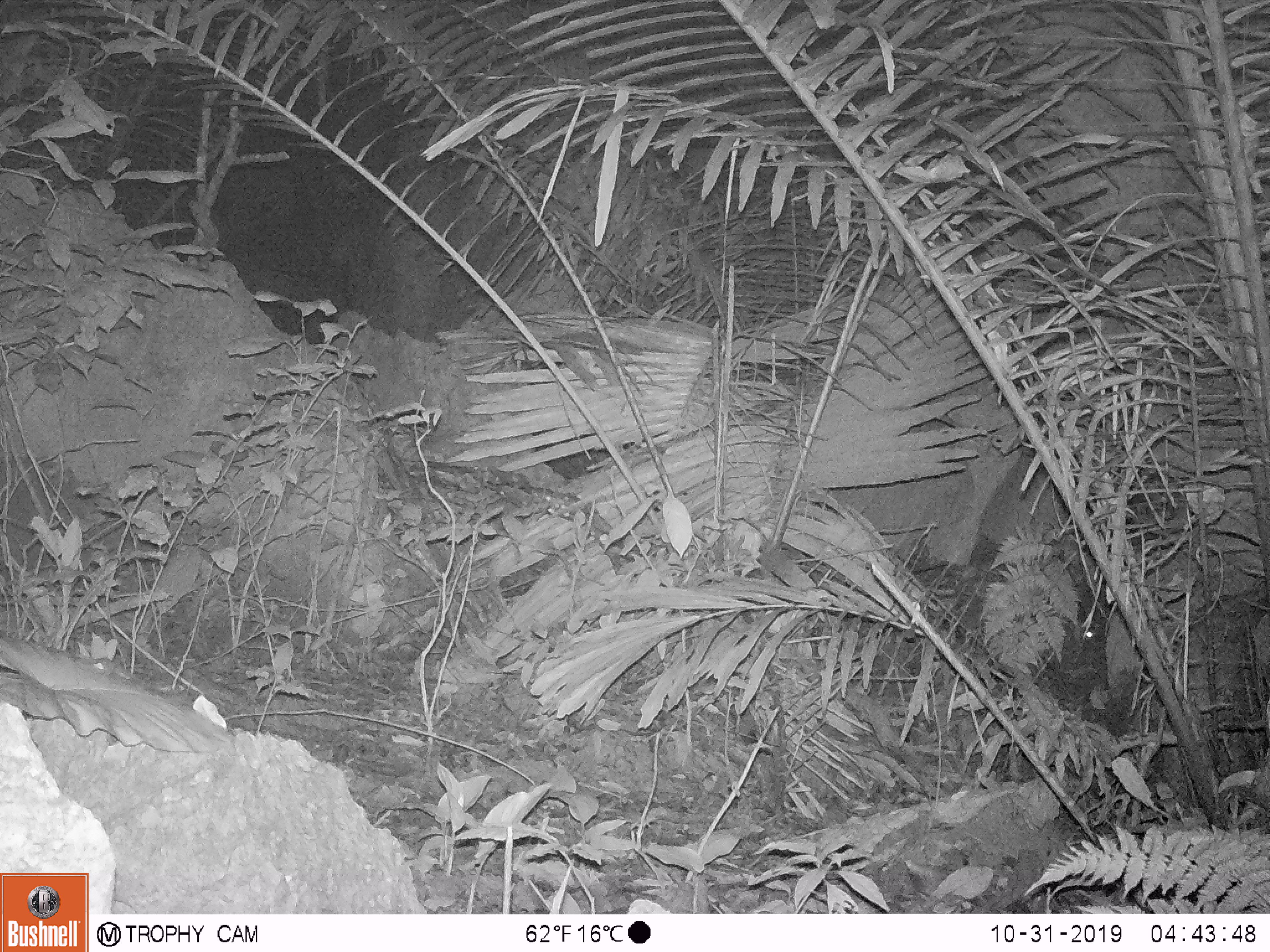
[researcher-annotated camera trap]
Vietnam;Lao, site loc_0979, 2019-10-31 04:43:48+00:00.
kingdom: Animalia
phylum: Chordata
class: Mammalia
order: Rodentia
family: Muridae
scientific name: Muridae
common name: old-world mice and rats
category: unidentified murid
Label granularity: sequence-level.